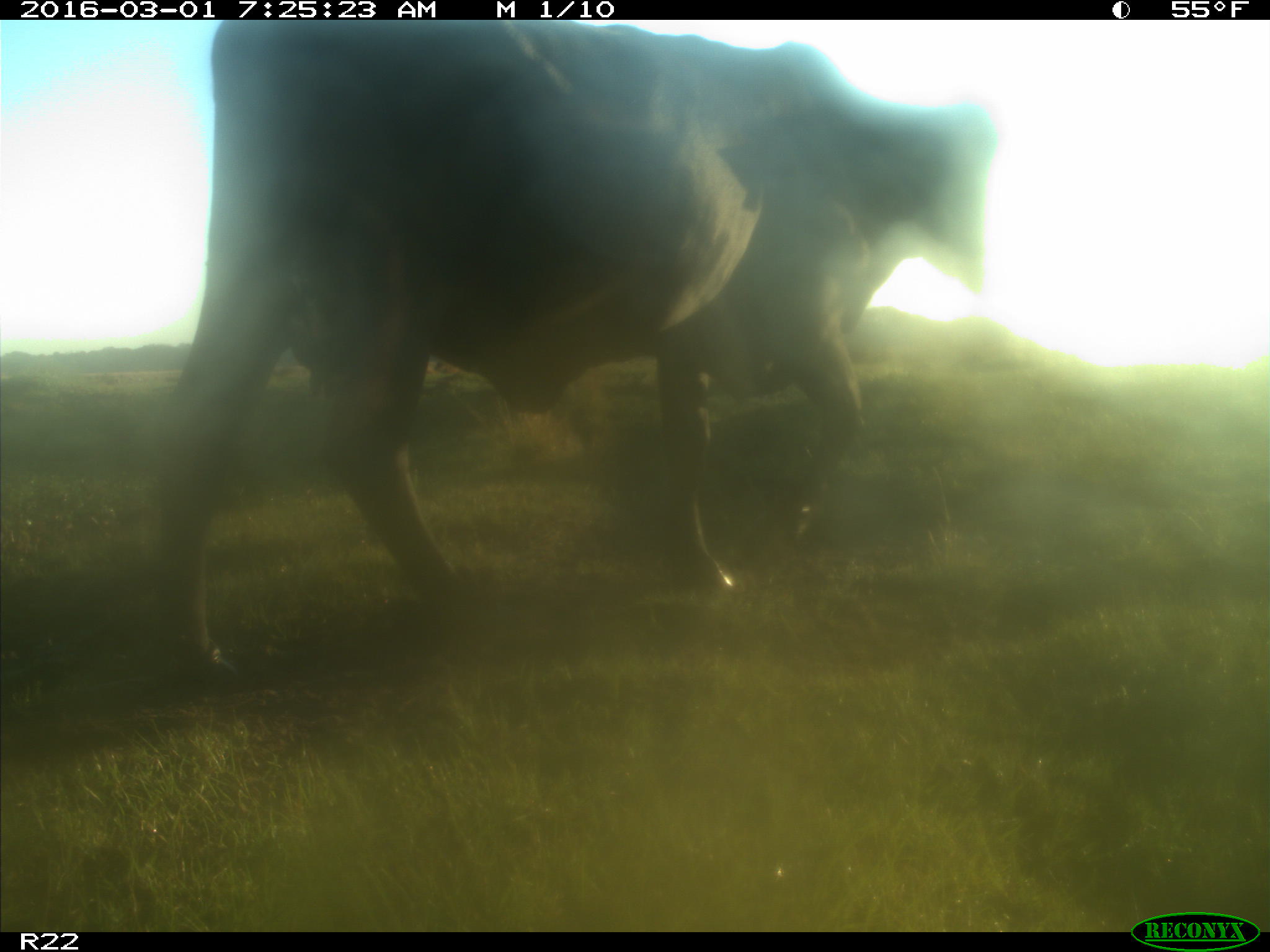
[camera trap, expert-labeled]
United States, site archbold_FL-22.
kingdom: Animalia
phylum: Chordata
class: Mammalia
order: Artiodactyla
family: Bovidae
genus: Bos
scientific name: Bos taurus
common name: domestic cow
Bos taurus (domestic cow).